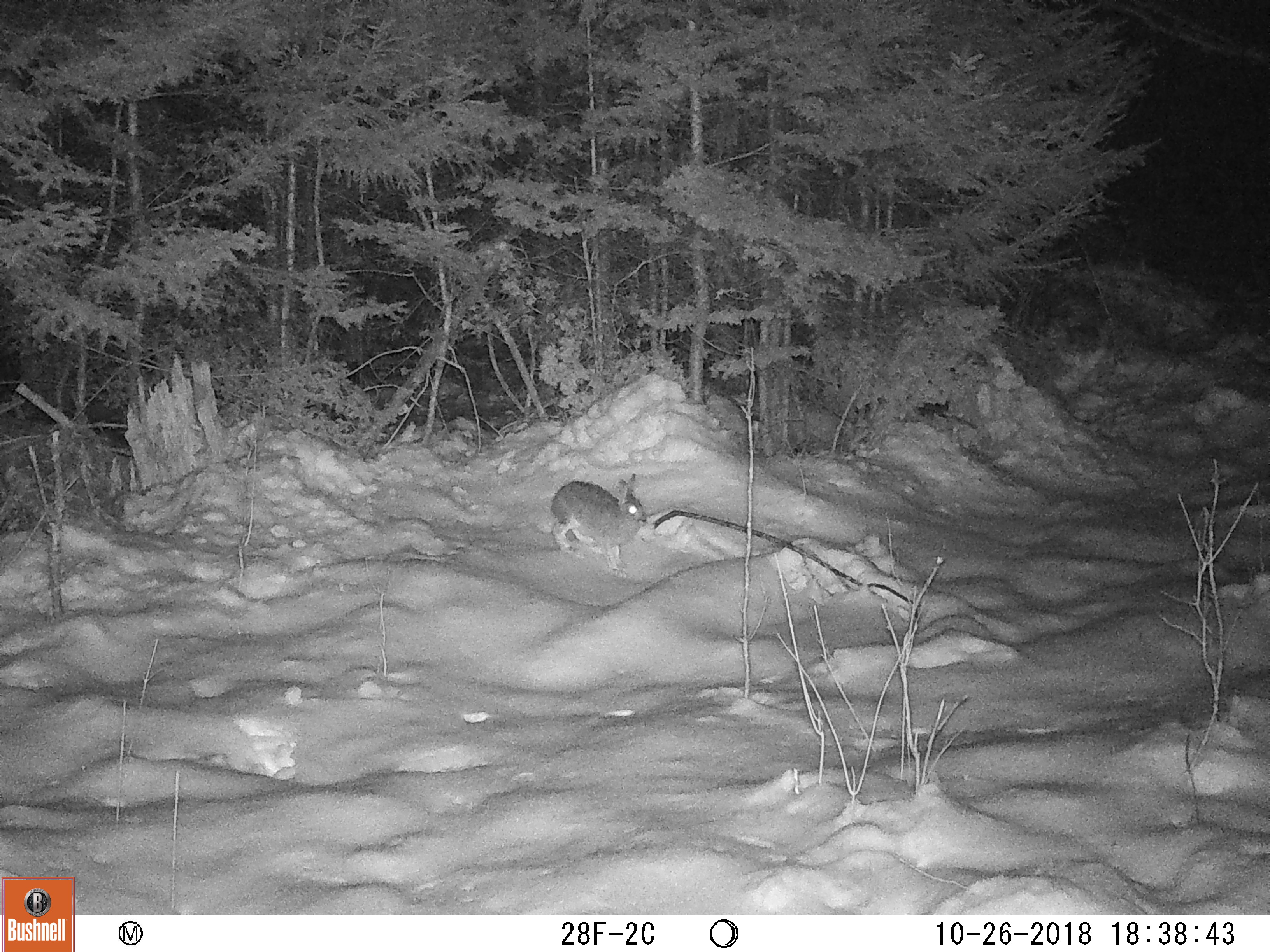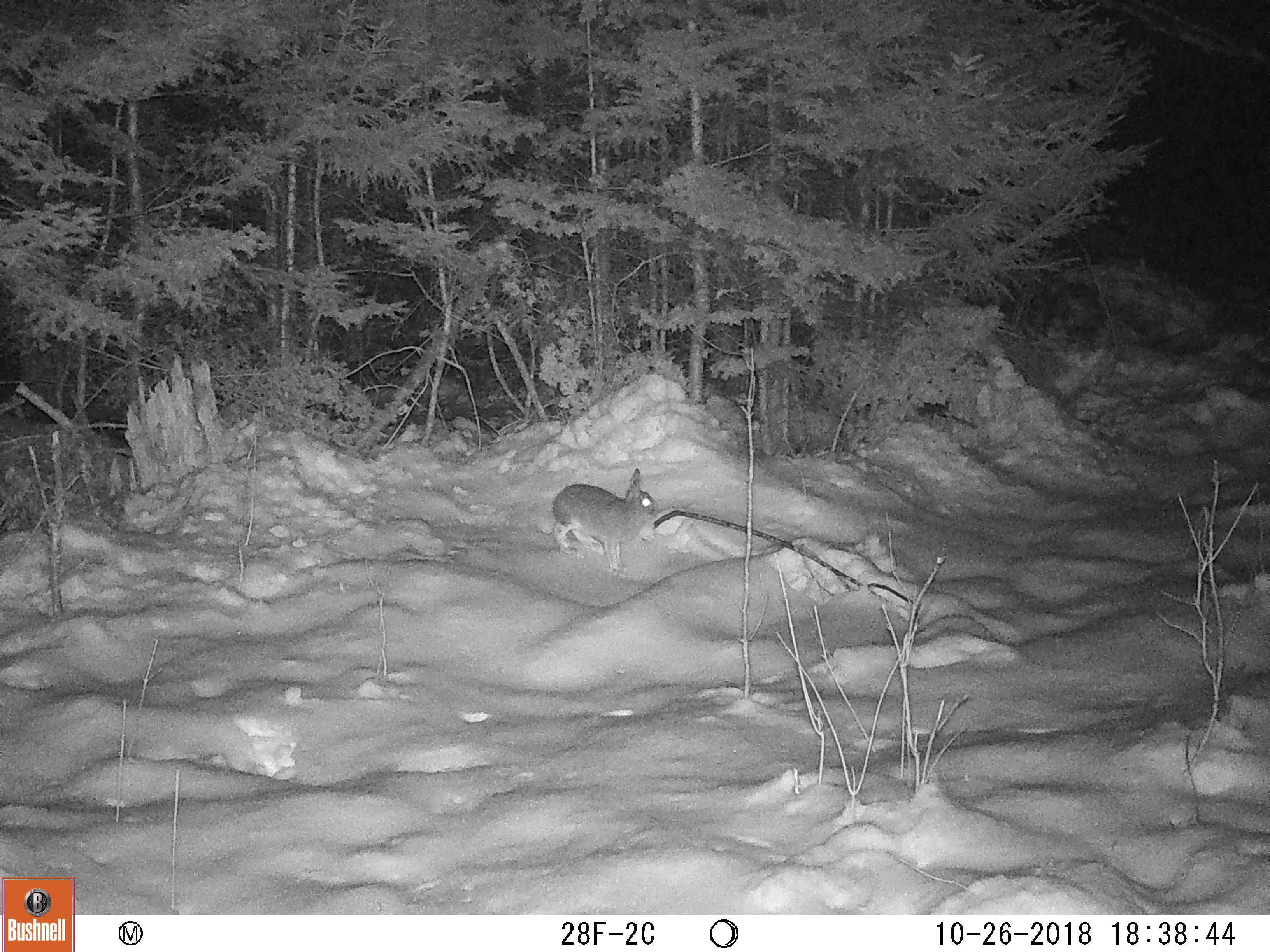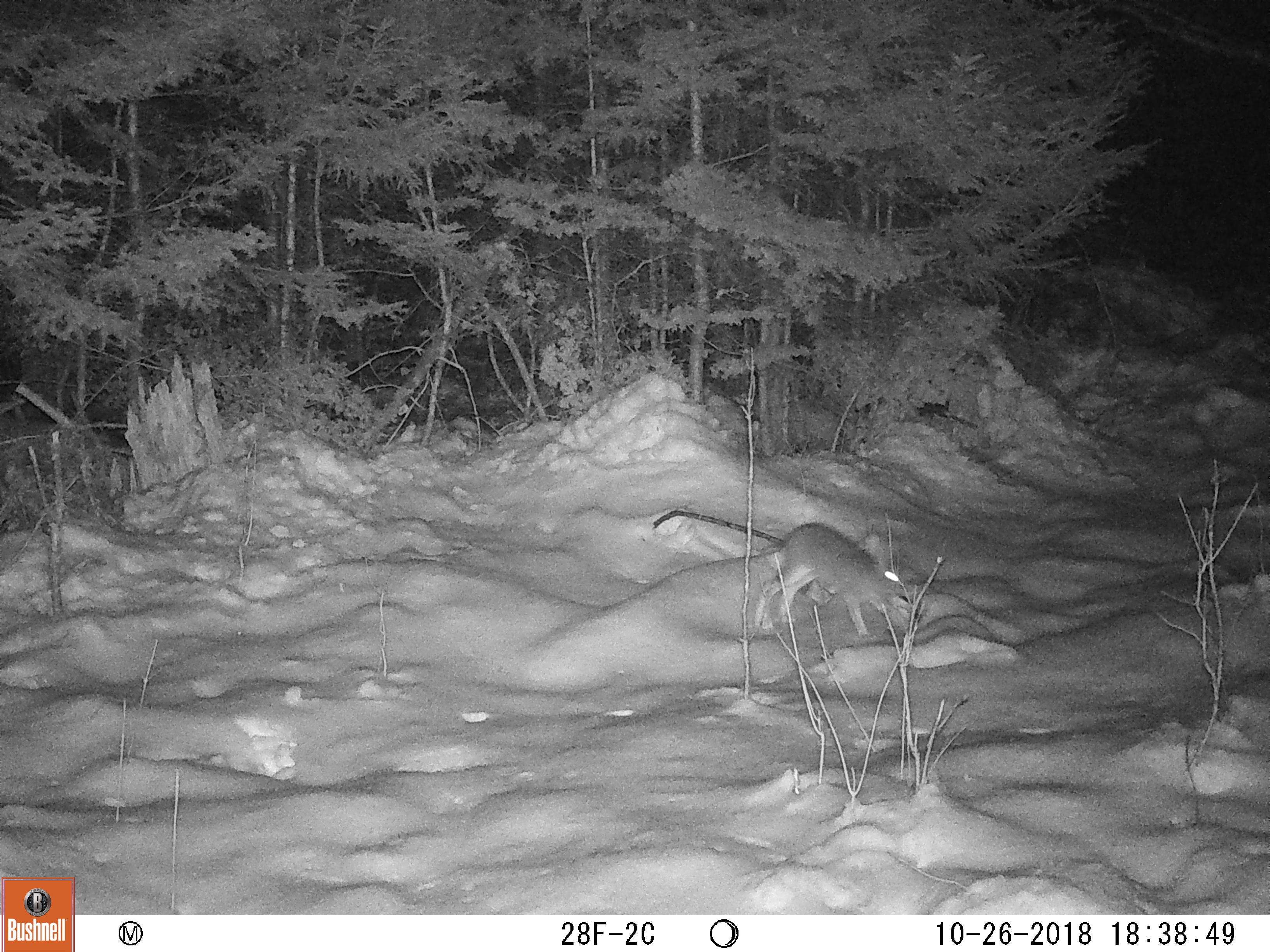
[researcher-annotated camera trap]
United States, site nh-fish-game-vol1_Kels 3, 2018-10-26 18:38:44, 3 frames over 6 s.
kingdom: Animalia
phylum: Chordata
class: Mammalia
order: Lagomorpha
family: Leporidae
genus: Lepus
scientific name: Lepus americanus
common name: snowshoe hare